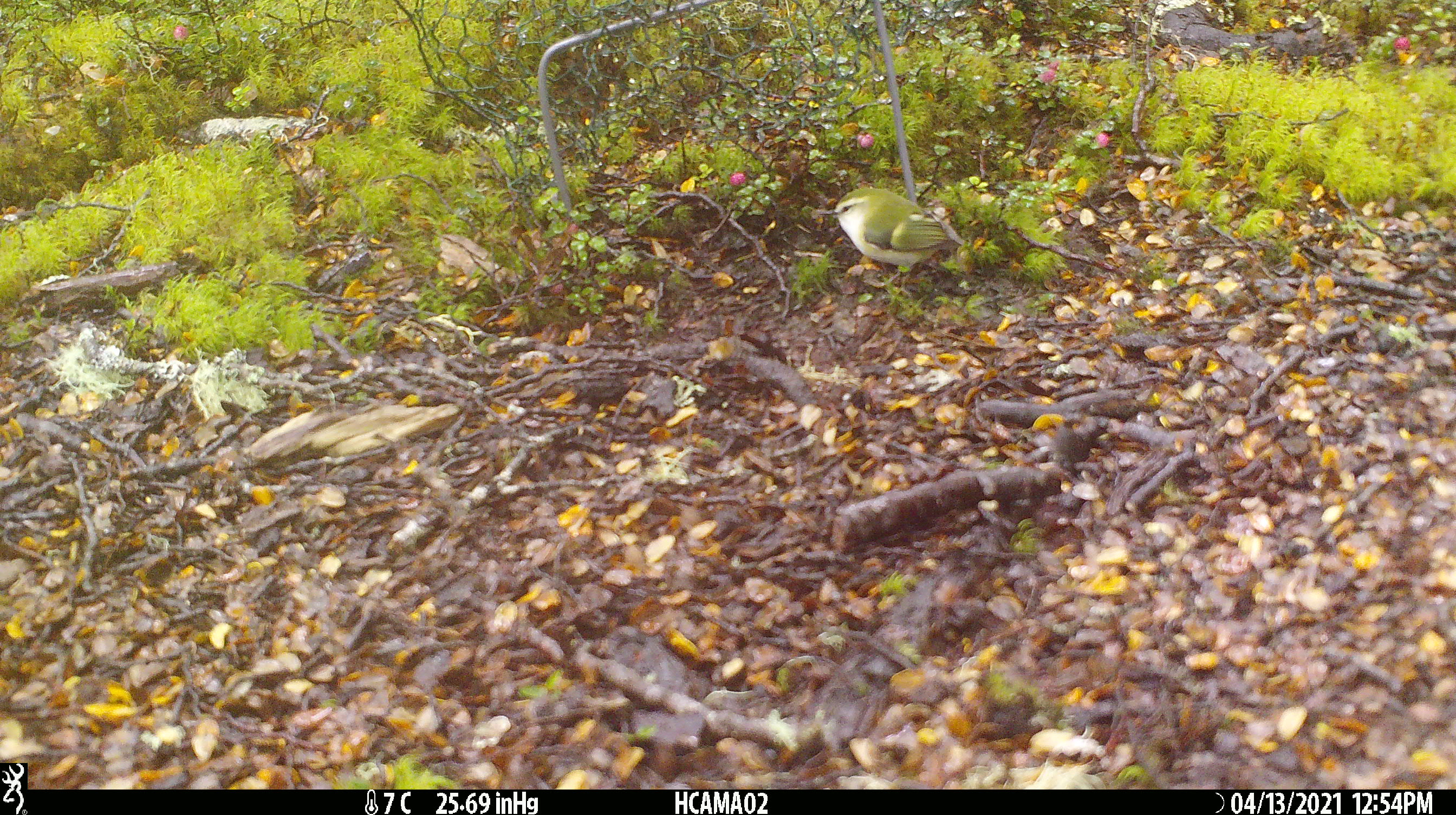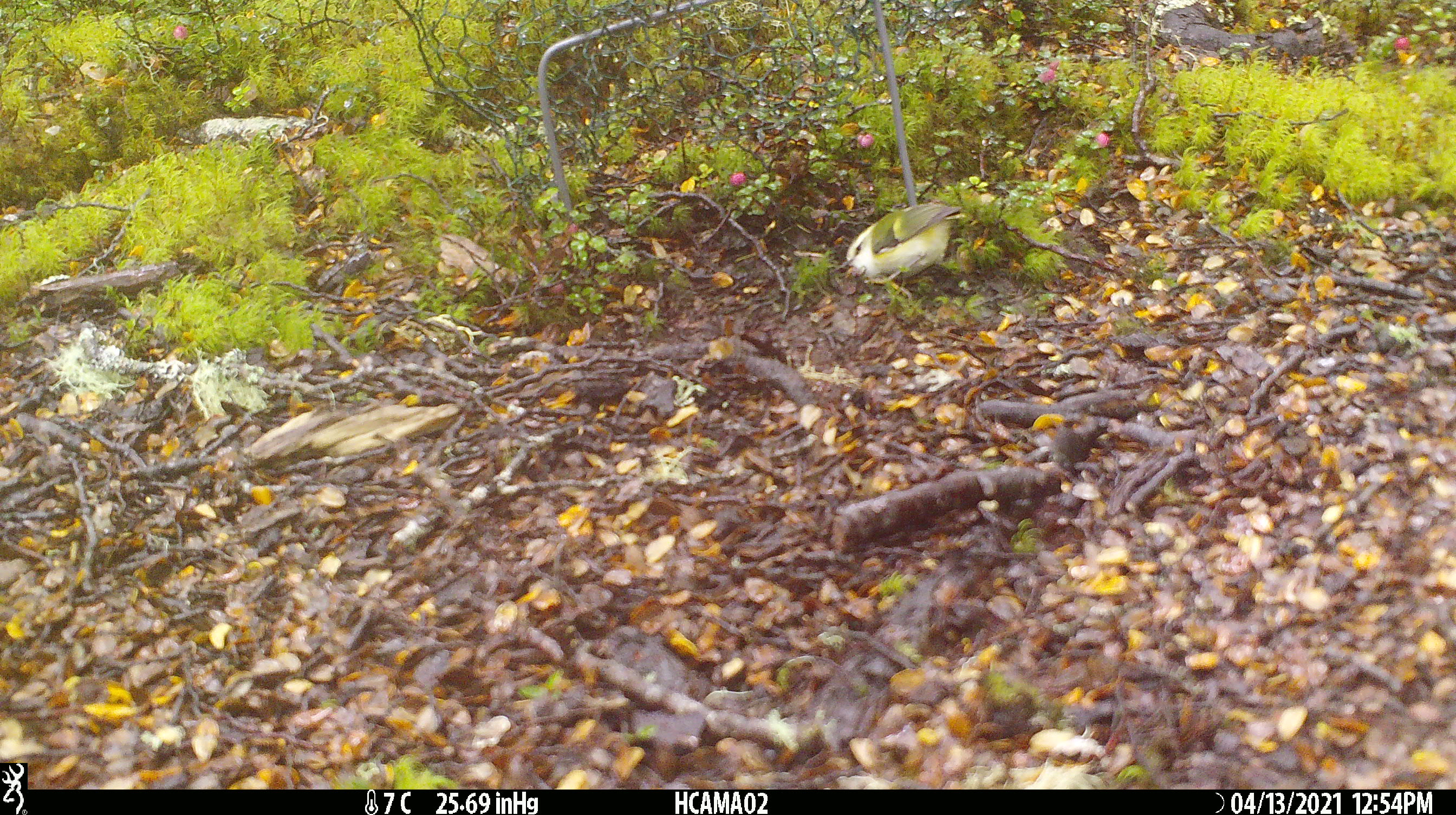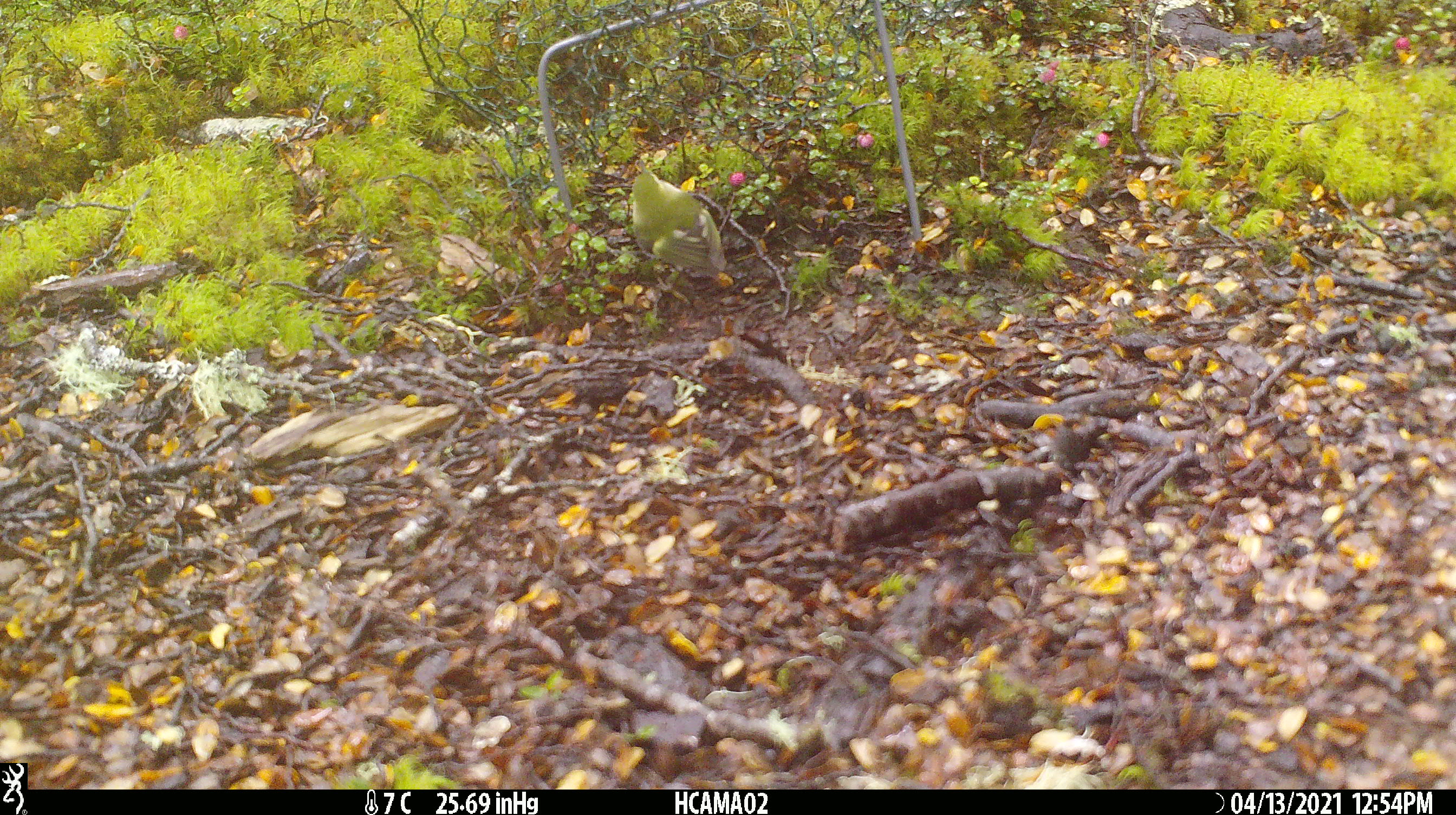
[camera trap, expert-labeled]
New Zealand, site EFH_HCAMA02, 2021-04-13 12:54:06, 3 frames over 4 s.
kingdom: Animalia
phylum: Chordata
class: Aves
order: Passeriformes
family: Acanthisittidae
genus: Acanthisitta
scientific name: Acanthisitta chloris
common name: rifleman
Rifleman (Acanthisitta chloris).